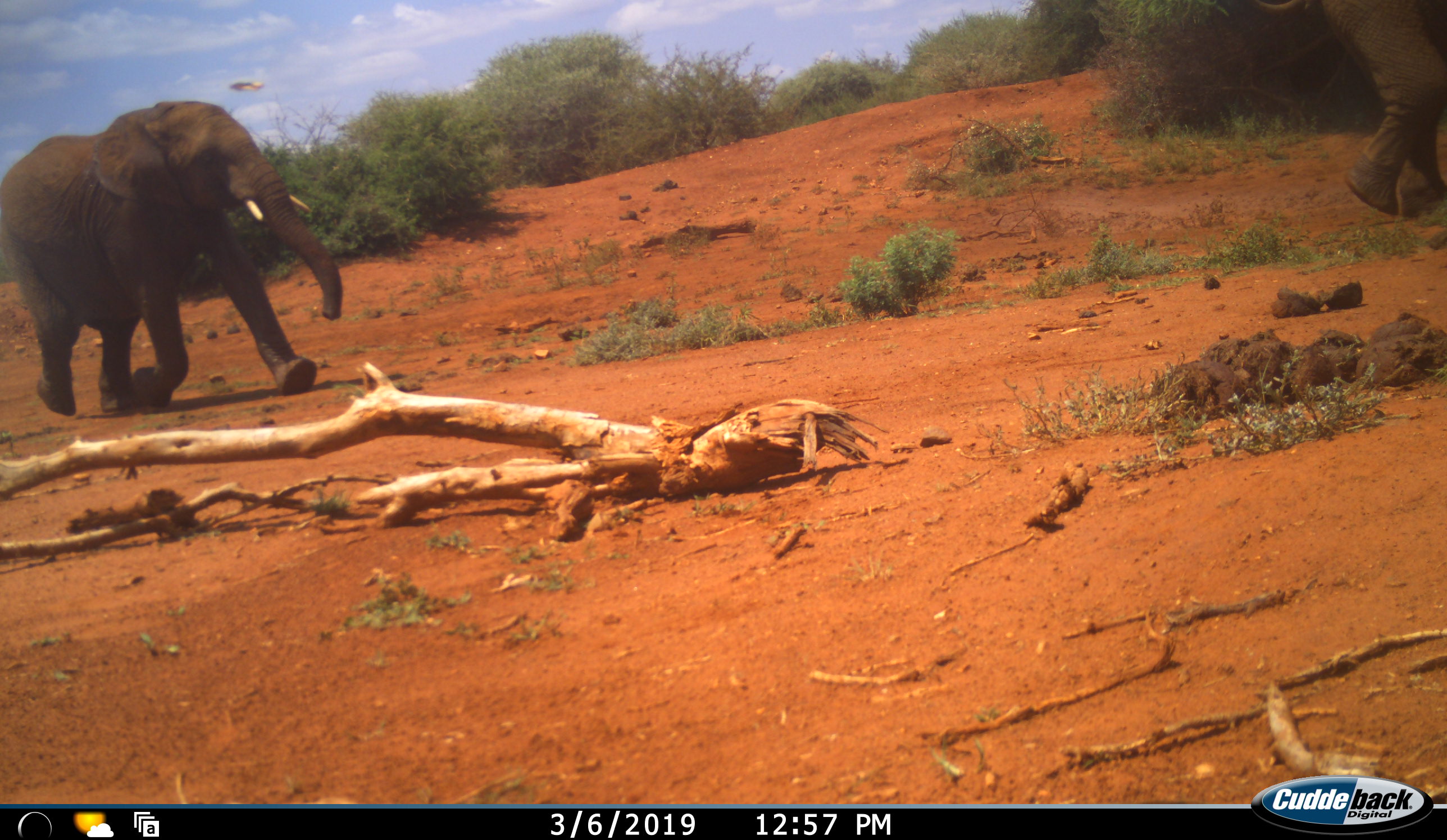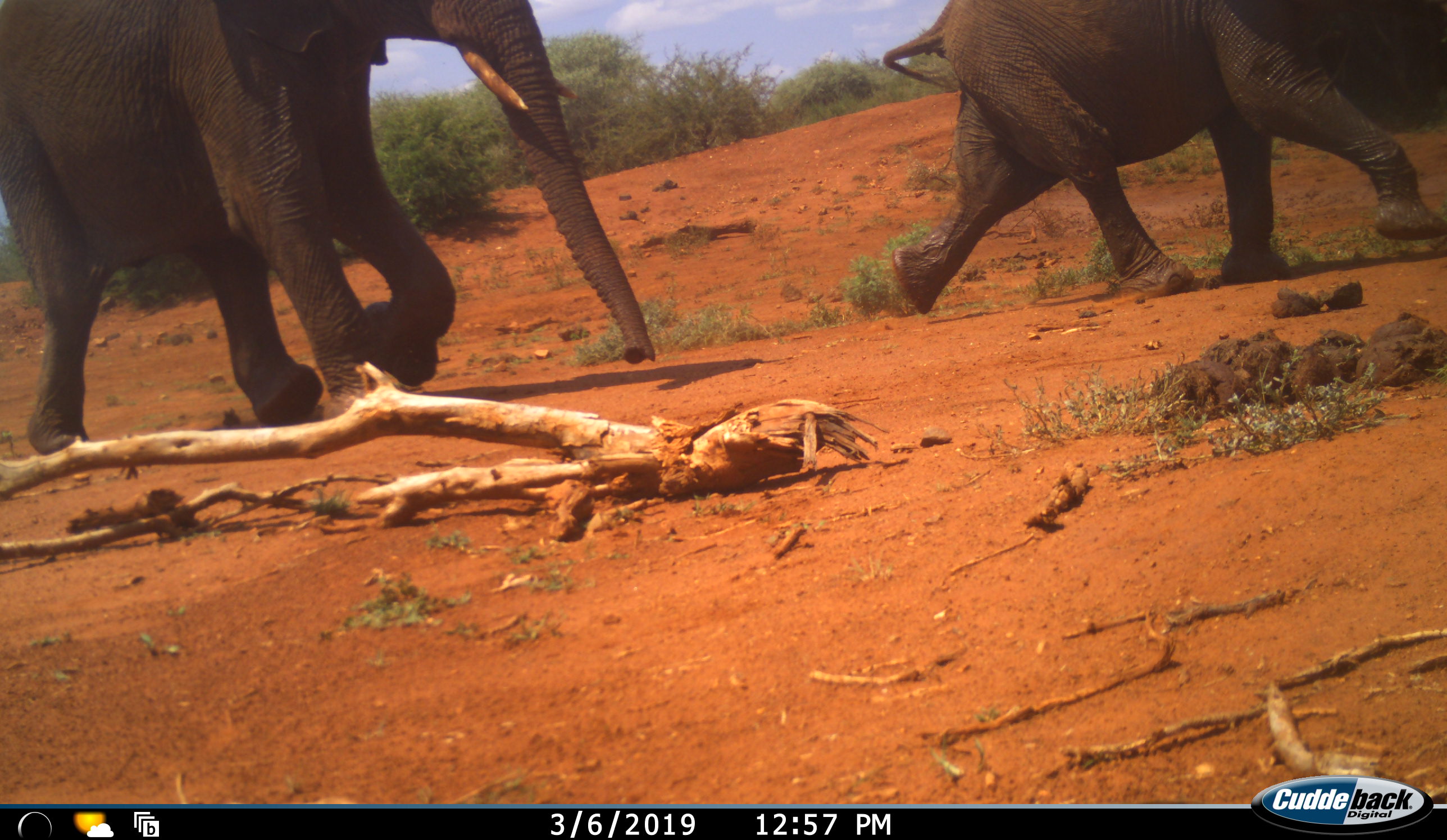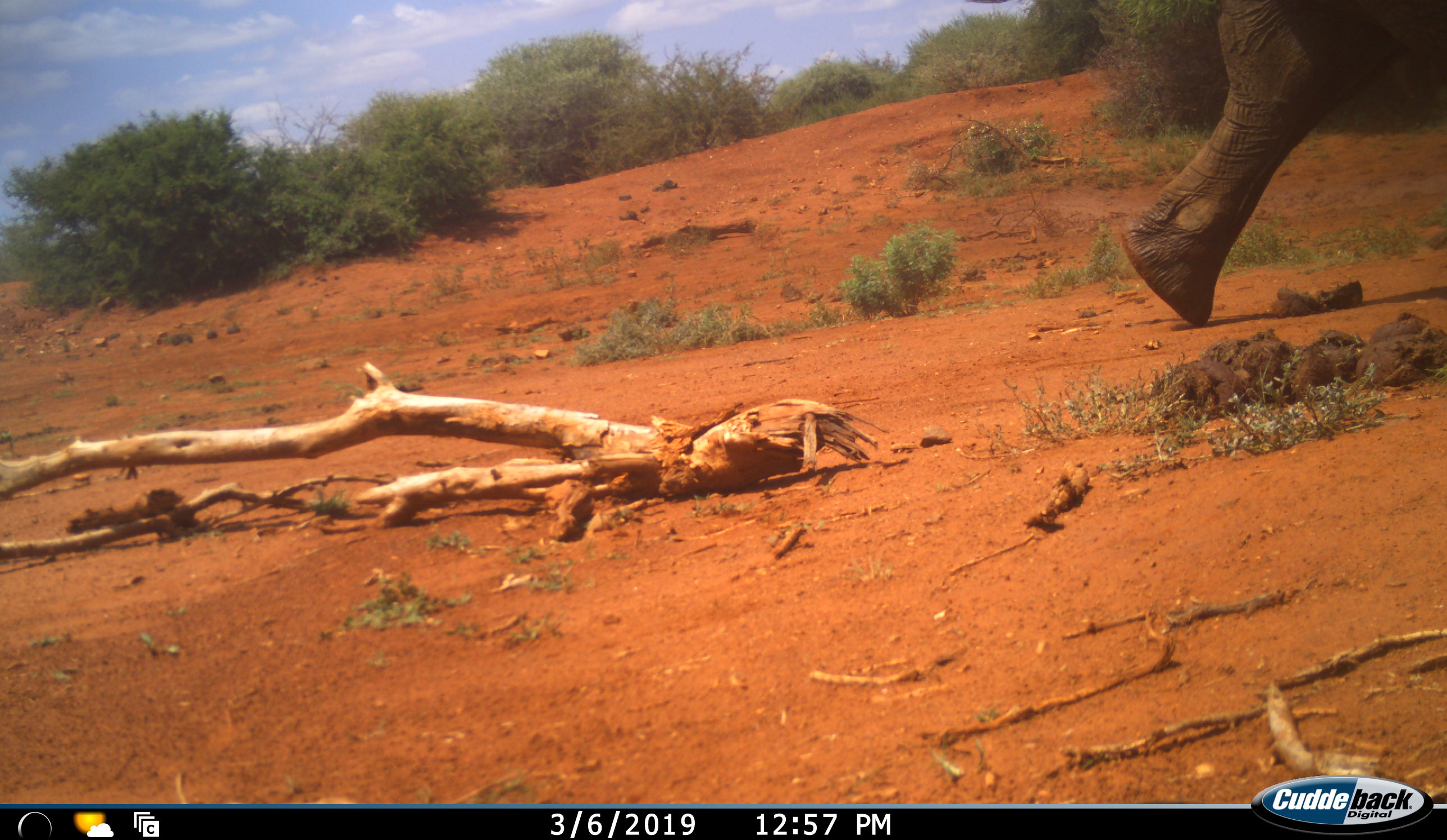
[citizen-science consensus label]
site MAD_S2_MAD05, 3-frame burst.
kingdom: Animalia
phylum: Chordata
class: Mammalia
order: Proboscidea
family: Elephantidae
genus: Loxodonta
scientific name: Loxodonta africana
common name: african bush elephant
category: elephant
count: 2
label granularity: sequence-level